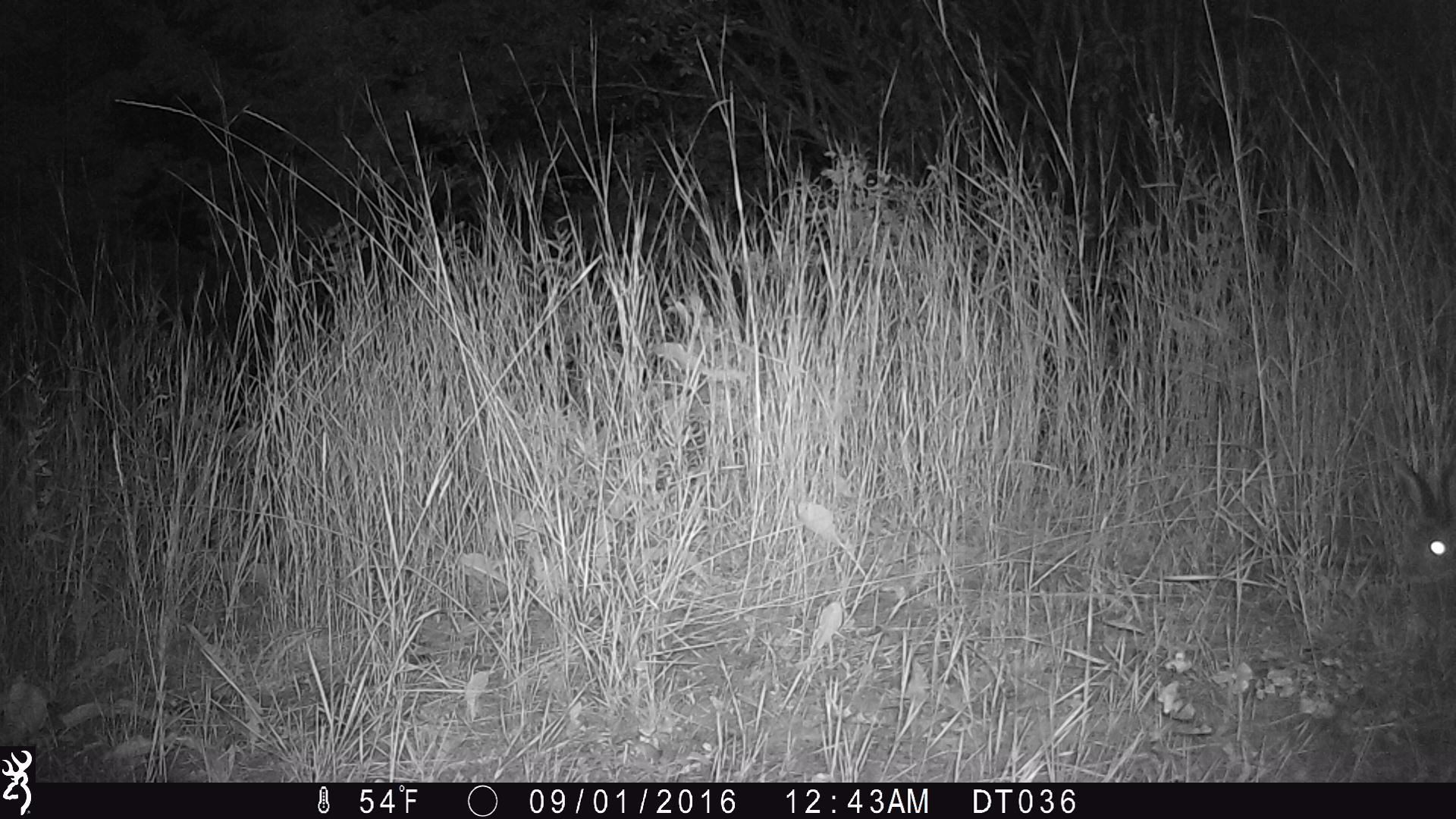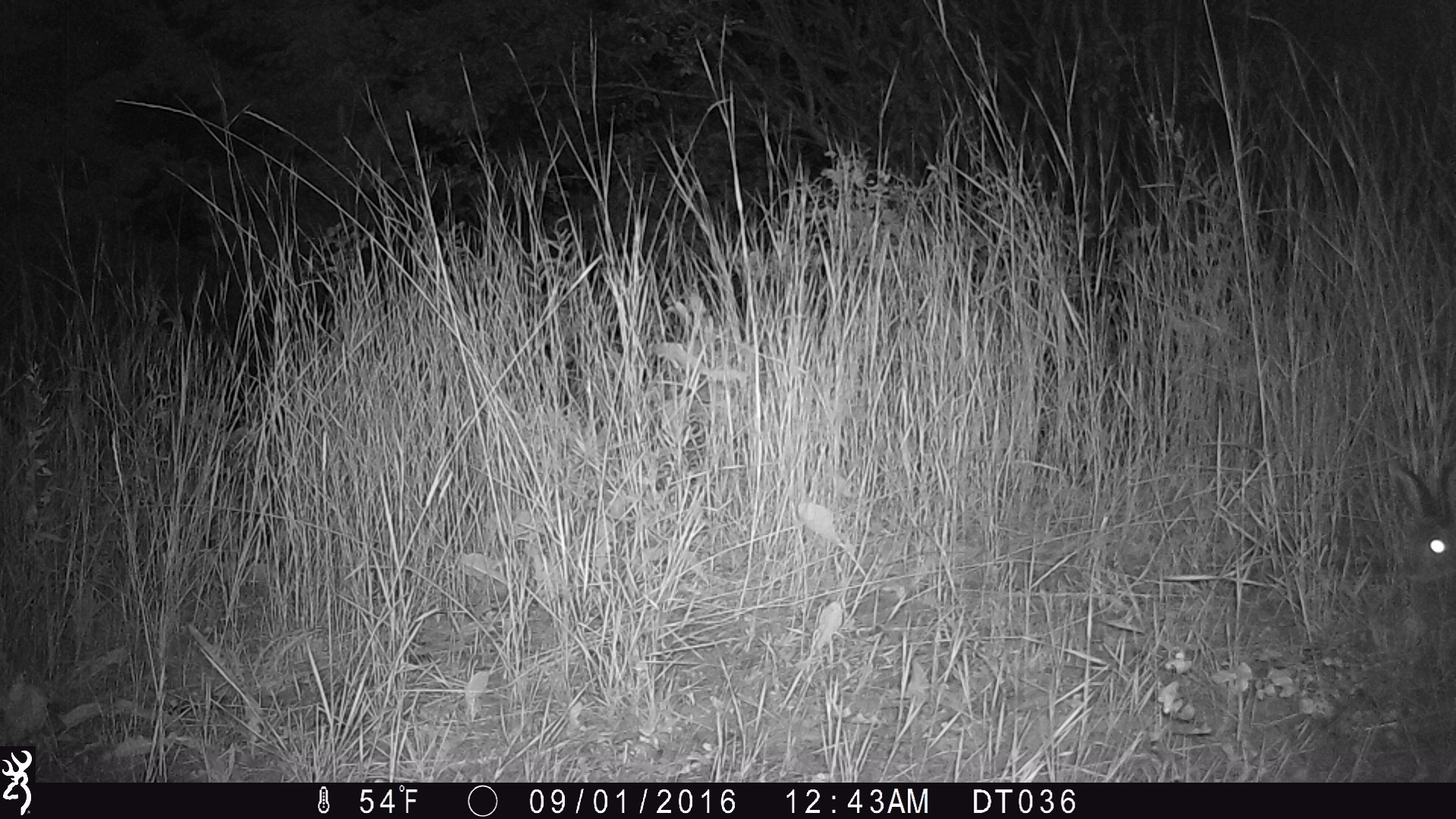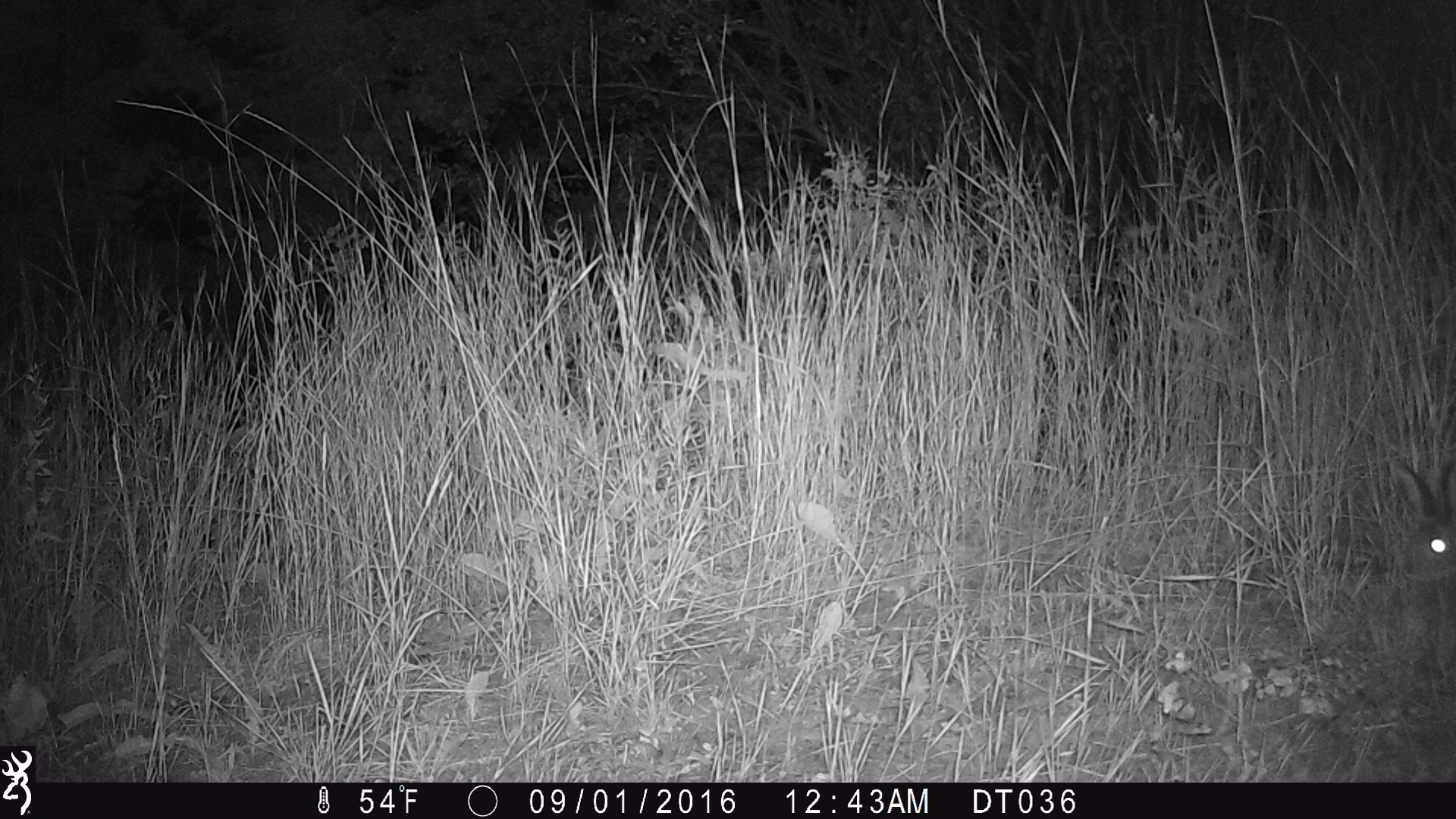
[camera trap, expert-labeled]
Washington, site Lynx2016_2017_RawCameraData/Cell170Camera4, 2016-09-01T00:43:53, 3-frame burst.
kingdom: Animalia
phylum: Chordata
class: Mammalia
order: Lagomorpha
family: Leporidae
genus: Lepus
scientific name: Lepus americanus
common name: snowshoe hare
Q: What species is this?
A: Lepus americanus (snowshoe hare).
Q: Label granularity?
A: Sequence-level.